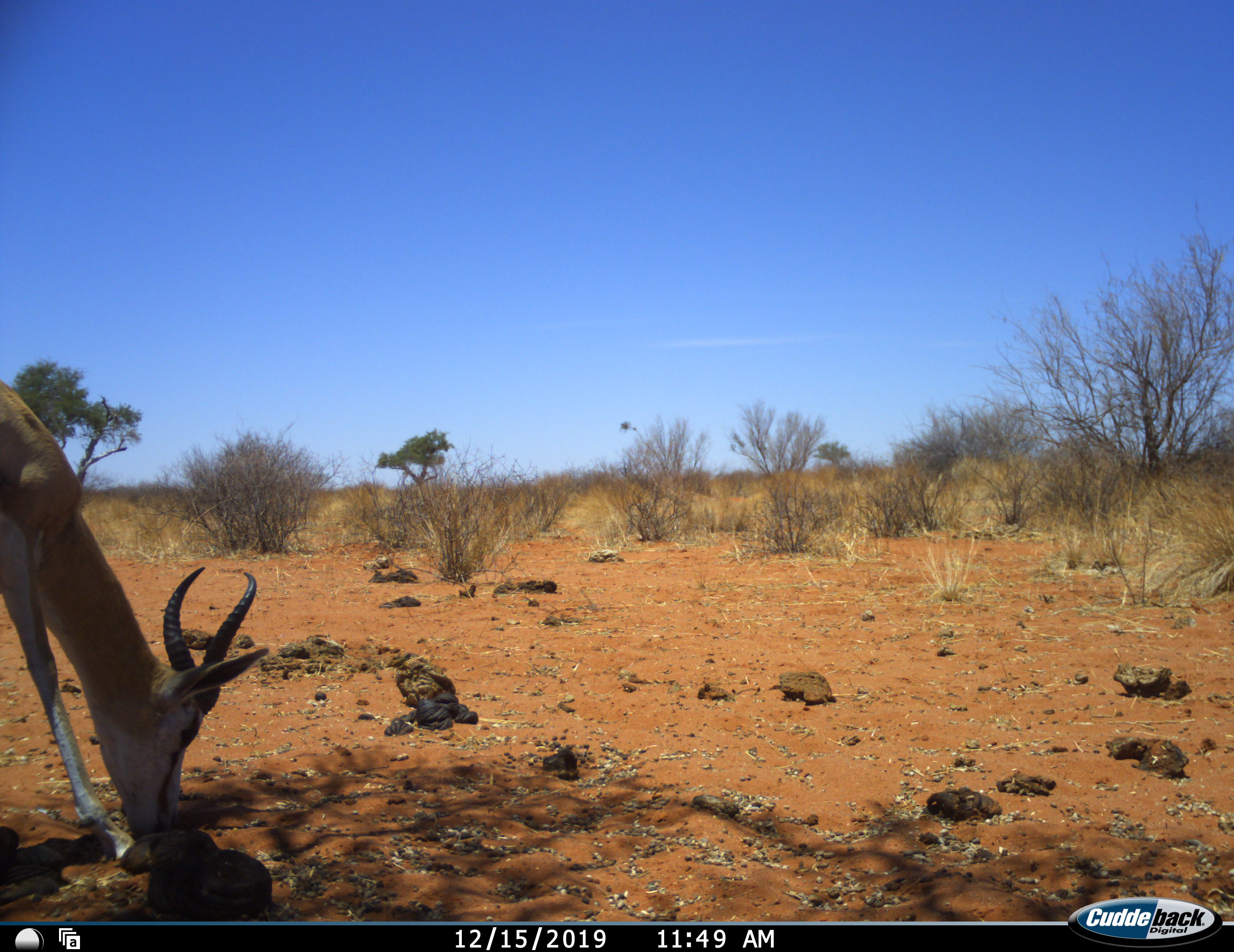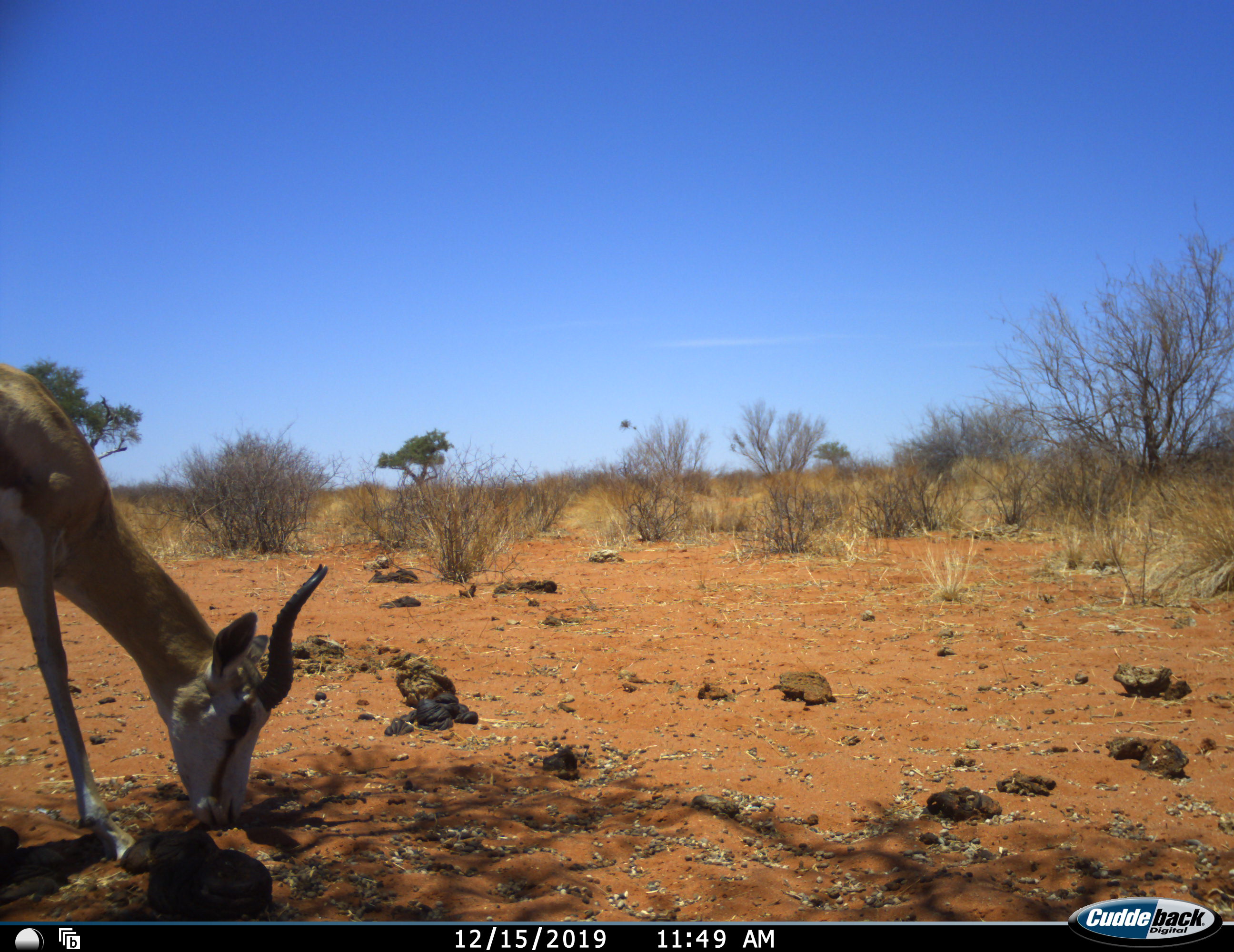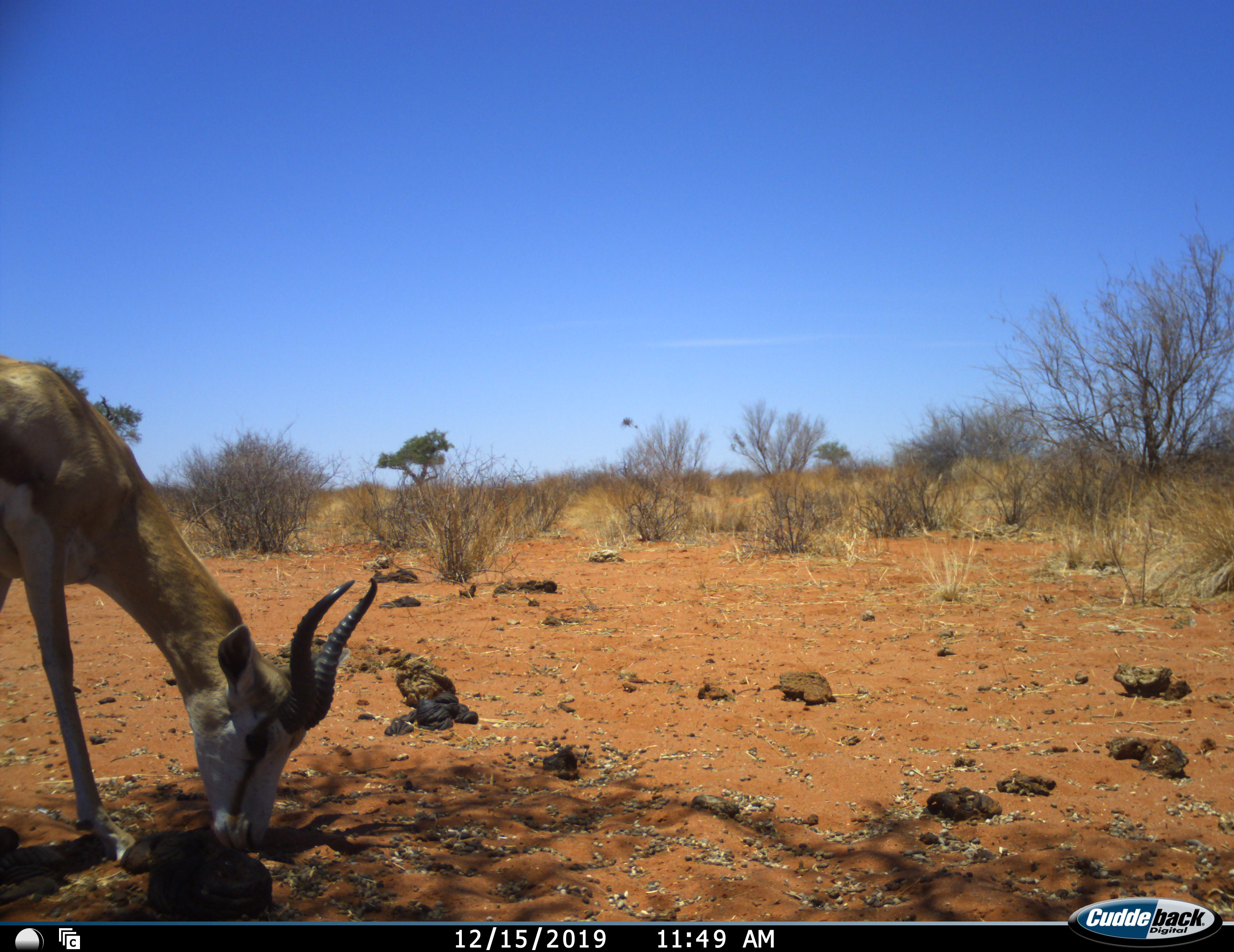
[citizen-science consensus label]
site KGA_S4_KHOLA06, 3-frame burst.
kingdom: Animalia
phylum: Chordata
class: Mammalia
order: Artiodactyla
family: Bovidae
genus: Antidorcas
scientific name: Antidorcas marsupialis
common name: springbok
Springbok (Antidorcas marsupialis), count 1. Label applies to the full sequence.